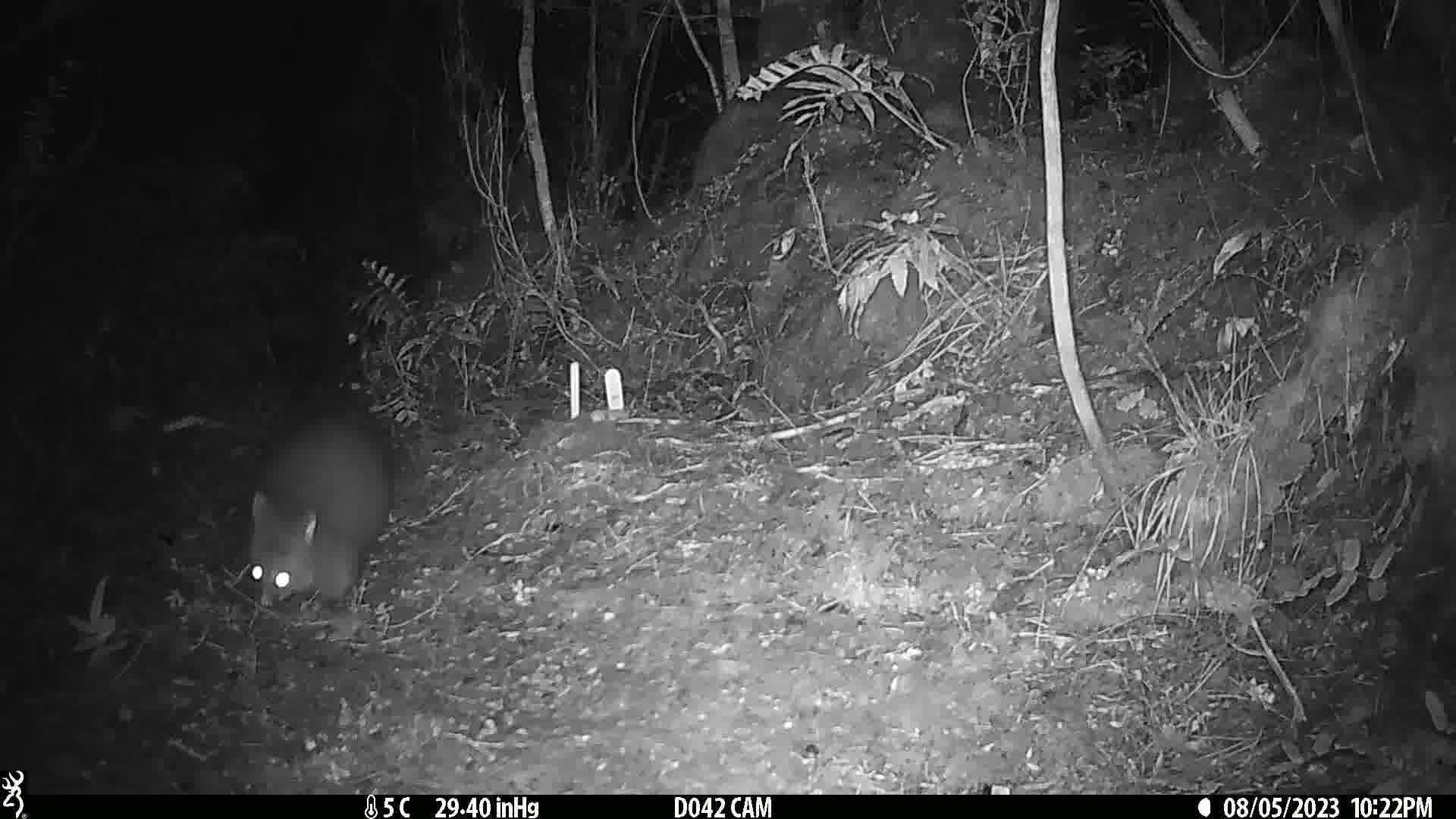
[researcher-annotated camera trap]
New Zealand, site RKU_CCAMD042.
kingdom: Animalia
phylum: Chordata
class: Mammalia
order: Diprotodontia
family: Phalangeridae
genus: Trichosurus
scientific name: Trichosurus vulpecula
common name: common brushtail possum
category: possum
Possum (common brushtail possum) (Trichosurus vulpecula).